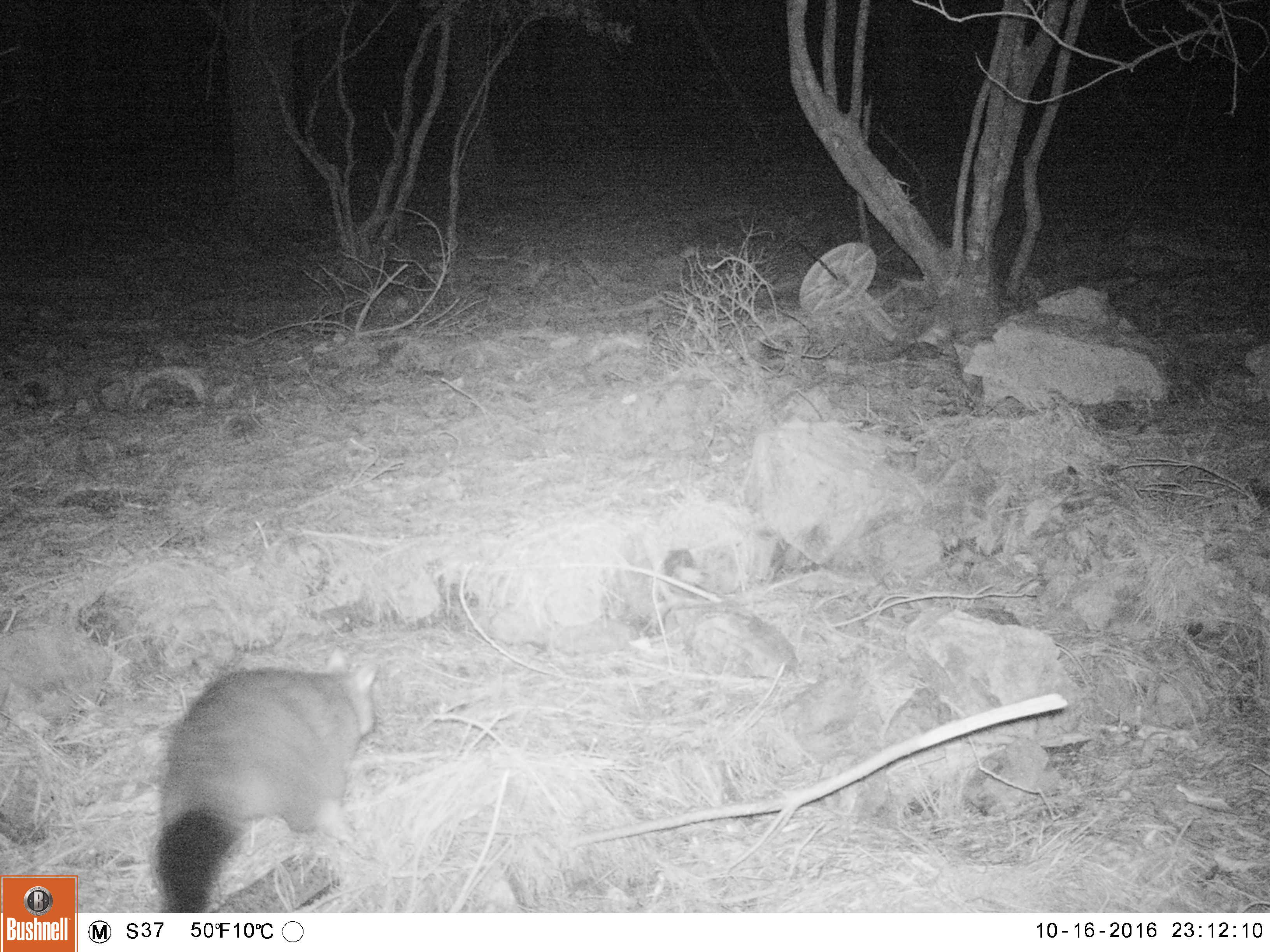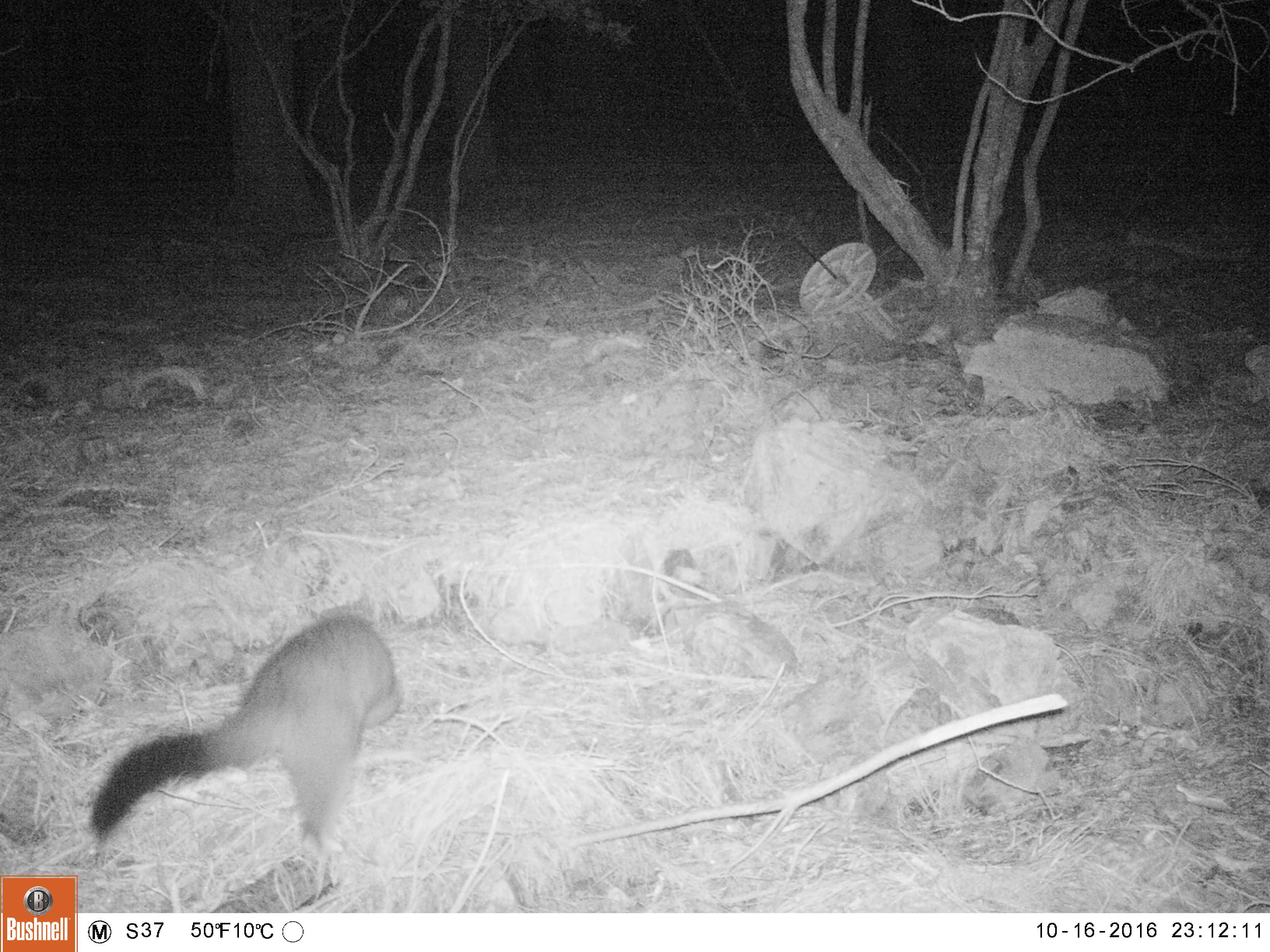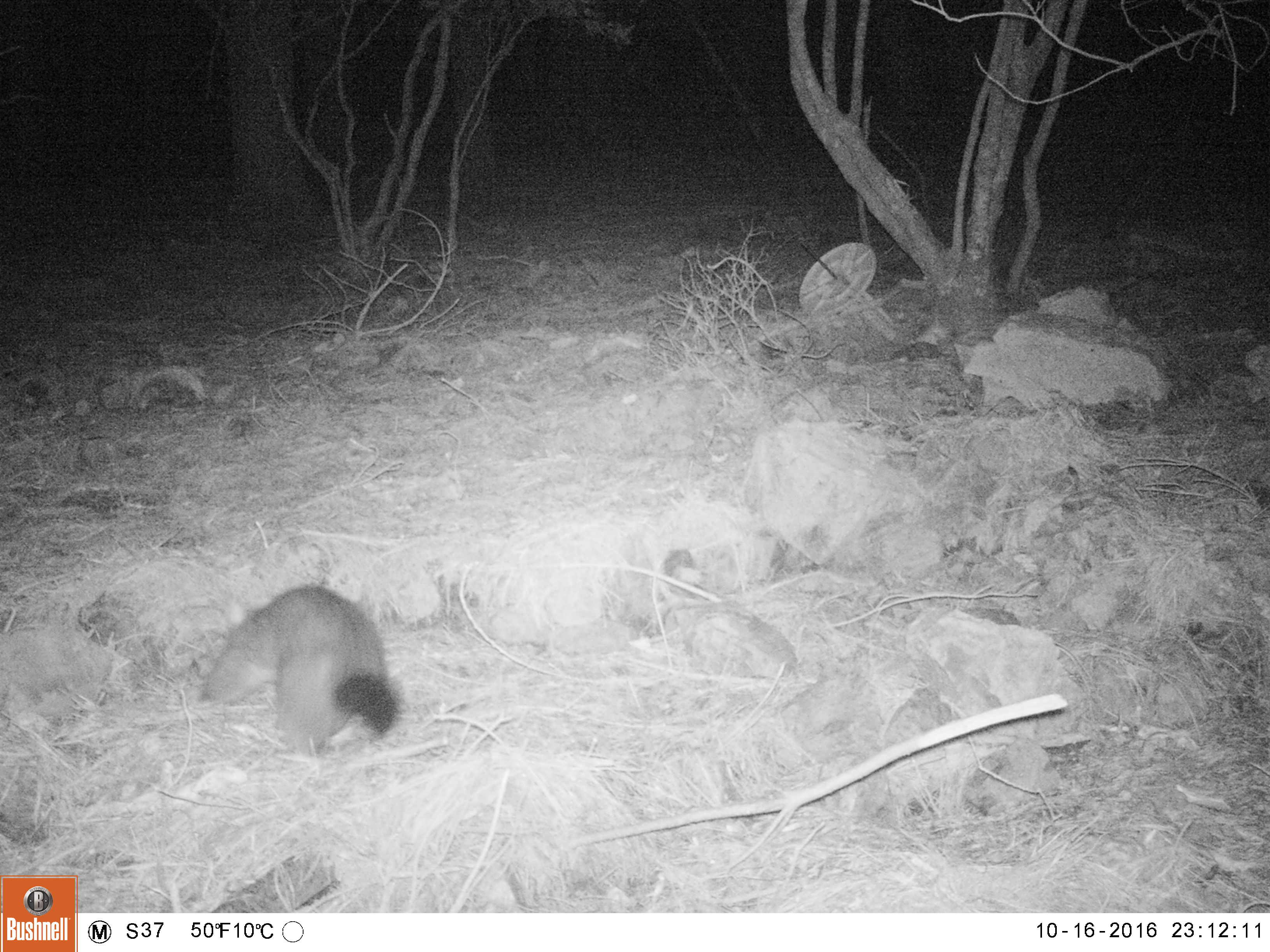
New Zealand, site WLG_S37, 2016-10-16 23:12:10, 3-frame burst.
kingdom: Animalia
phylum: Chordata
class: Mammalia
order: Diprotodontia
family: Phalangeridae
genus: Trichosurus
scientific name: Trichosurus vulpecula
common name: common brushtail possum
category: possum